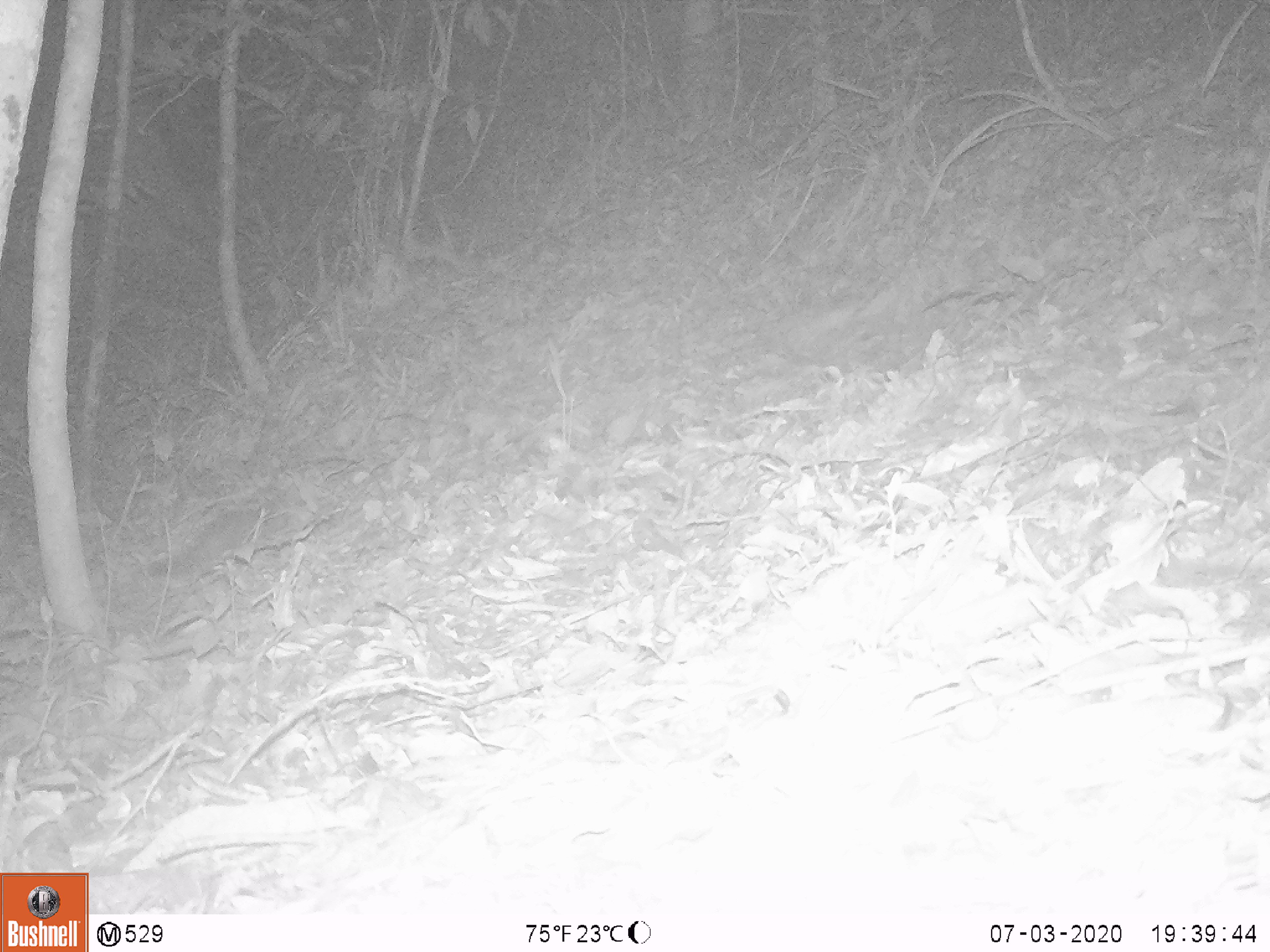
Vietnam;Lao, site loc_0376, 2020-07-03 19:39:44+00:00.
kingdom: Animalia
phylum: Chordata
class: Mammalia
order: Carnivora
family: Mustelidae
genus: Melogale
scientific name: Melogale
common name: ferret badger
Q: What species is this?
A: Ferret badger (Melogale).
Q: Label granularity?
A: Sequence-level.